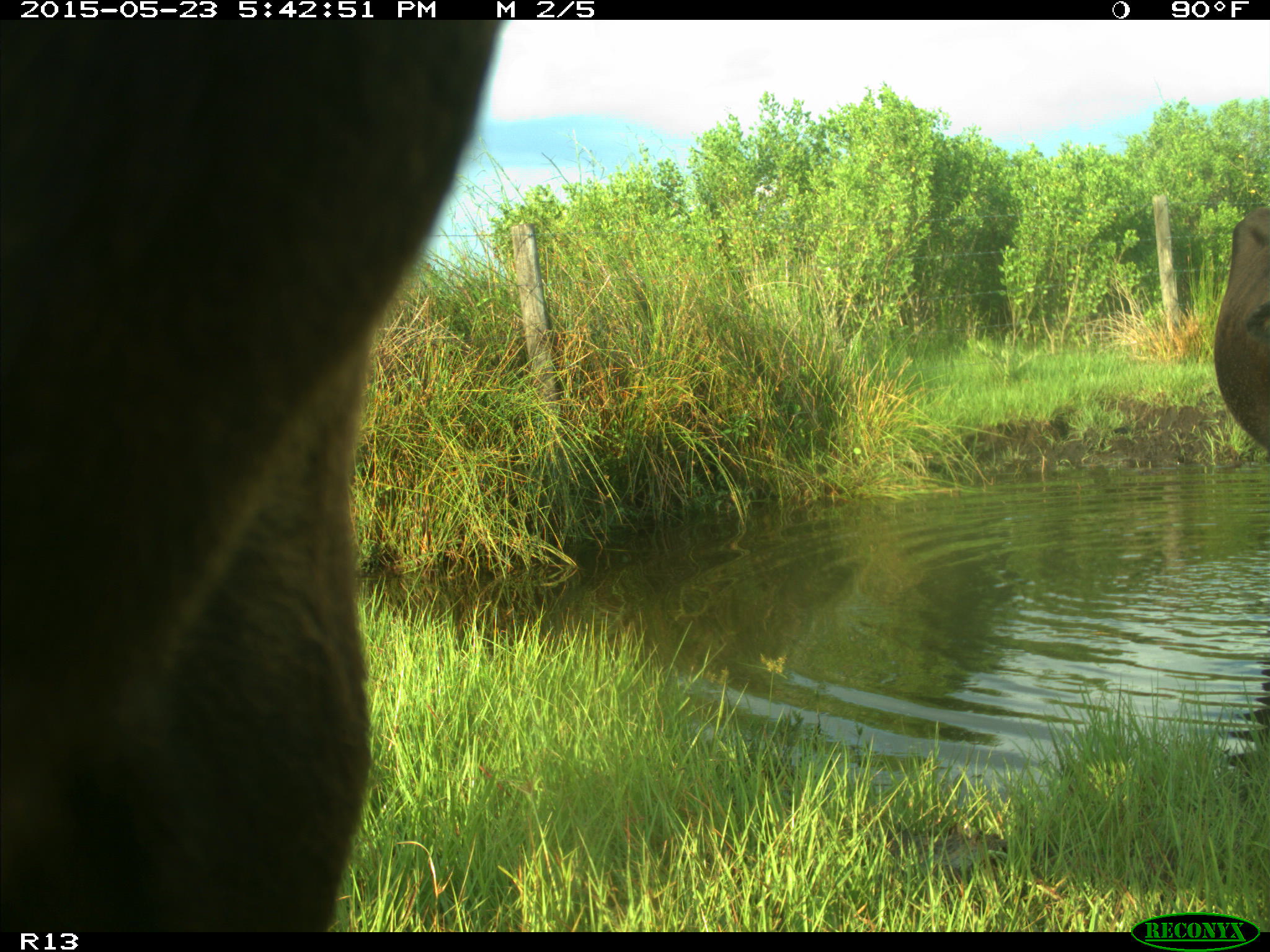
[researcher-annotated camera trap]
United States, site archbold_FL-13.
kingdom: Animalia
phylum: Chordata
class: Mammalia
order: Artiodactyla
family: Bovidae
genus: Bos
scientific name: Bos taurus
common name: domestic cow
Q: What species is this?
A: Bos taurus (domestic cow).